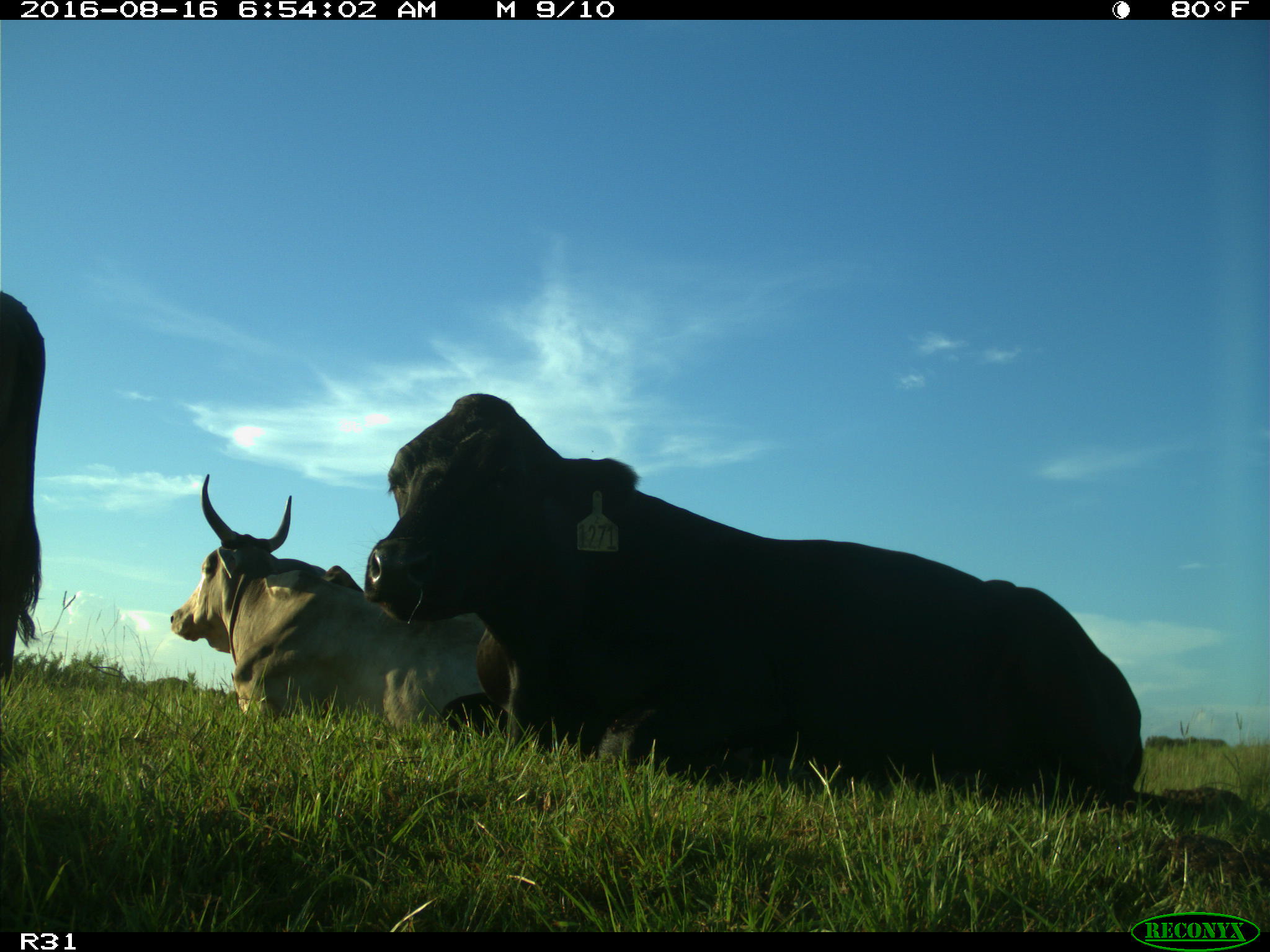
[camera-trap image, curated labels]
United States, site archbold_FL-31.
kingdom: Animalia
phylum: Chordata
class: Mammalia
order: Artiodactyla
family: Bovidae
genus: Bos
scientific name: Bos taurus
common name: domestic cow